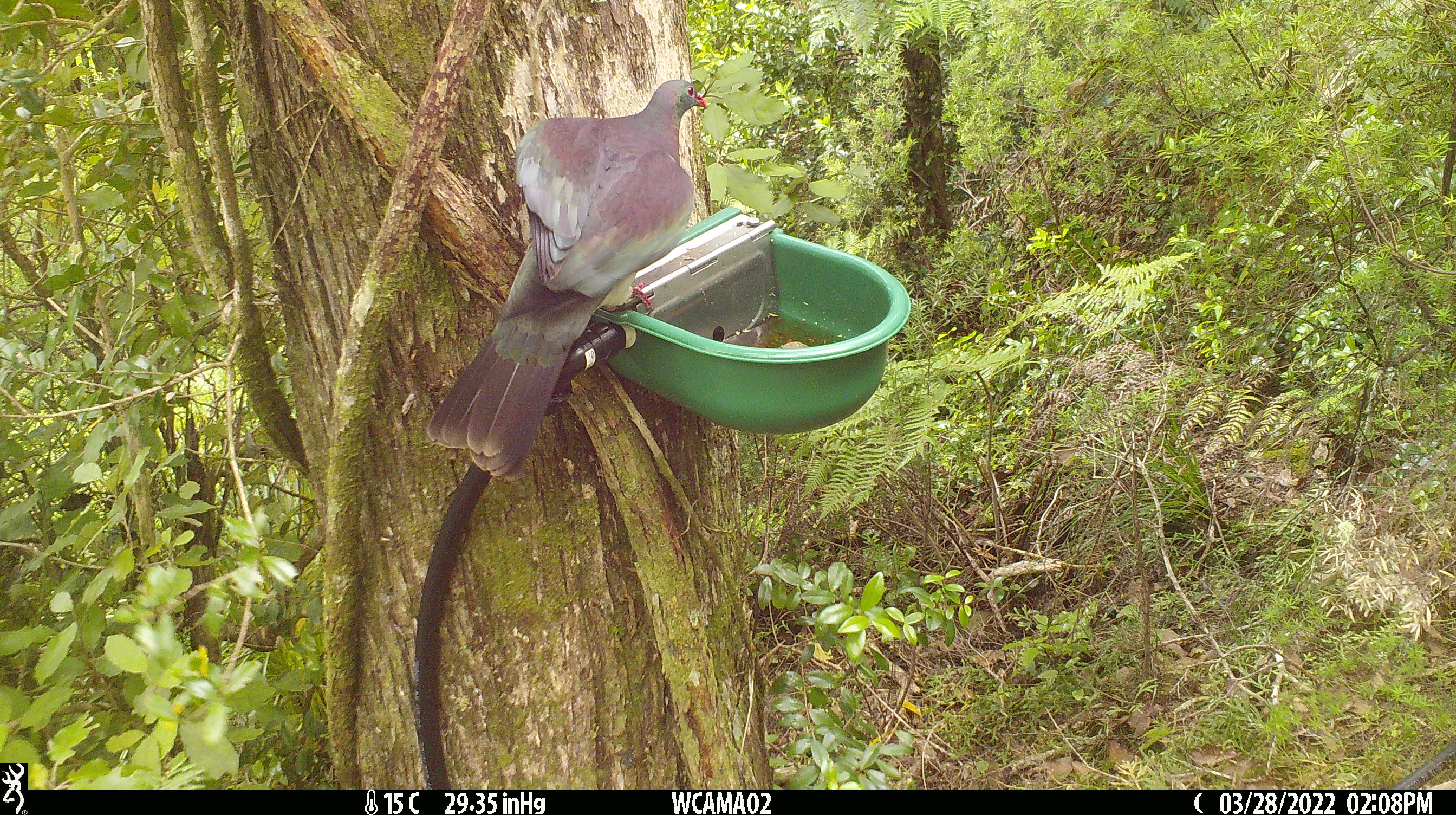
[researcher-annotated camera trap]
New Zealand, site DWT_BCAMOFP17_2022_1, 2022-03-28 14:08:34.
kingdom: Animalia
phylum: Chordata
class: Aves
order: Columbiformes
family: Columbidae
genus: Hemiphaga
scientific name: Hemiphaga novaeseelandiae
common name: new zealand pigeon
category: kereru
Kereru (new zealand pigeon) (Hemiphaga novaeseelandiae).